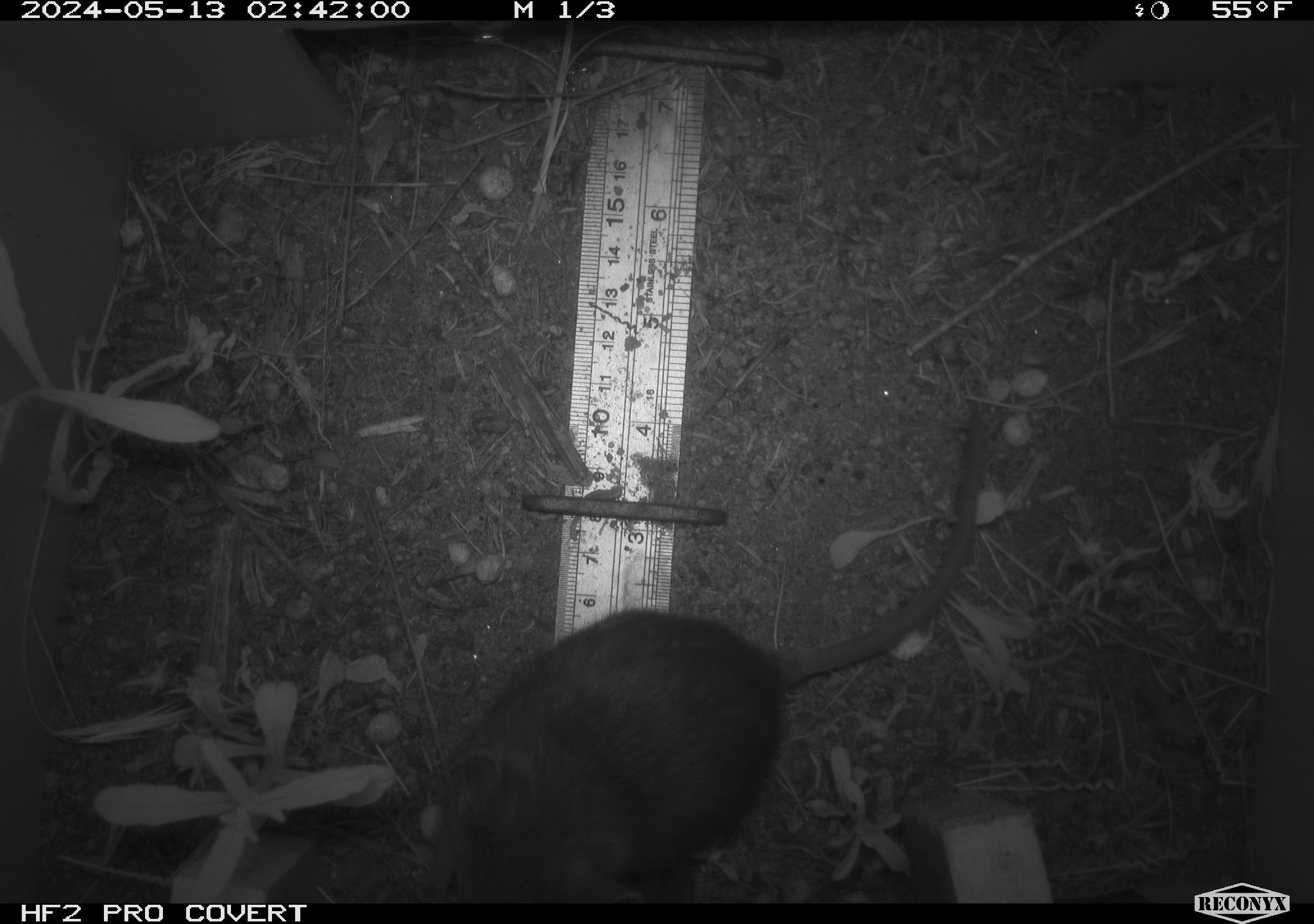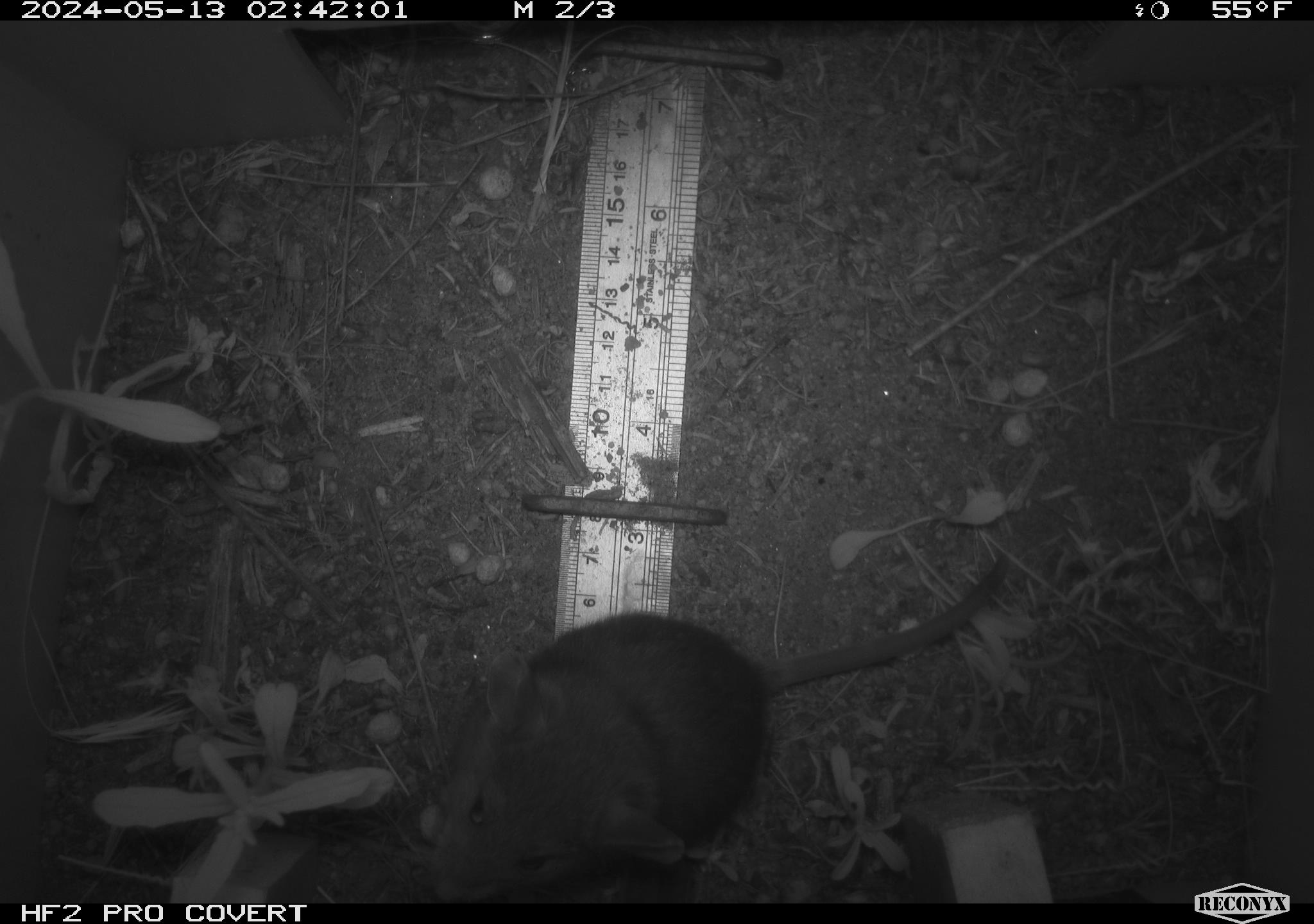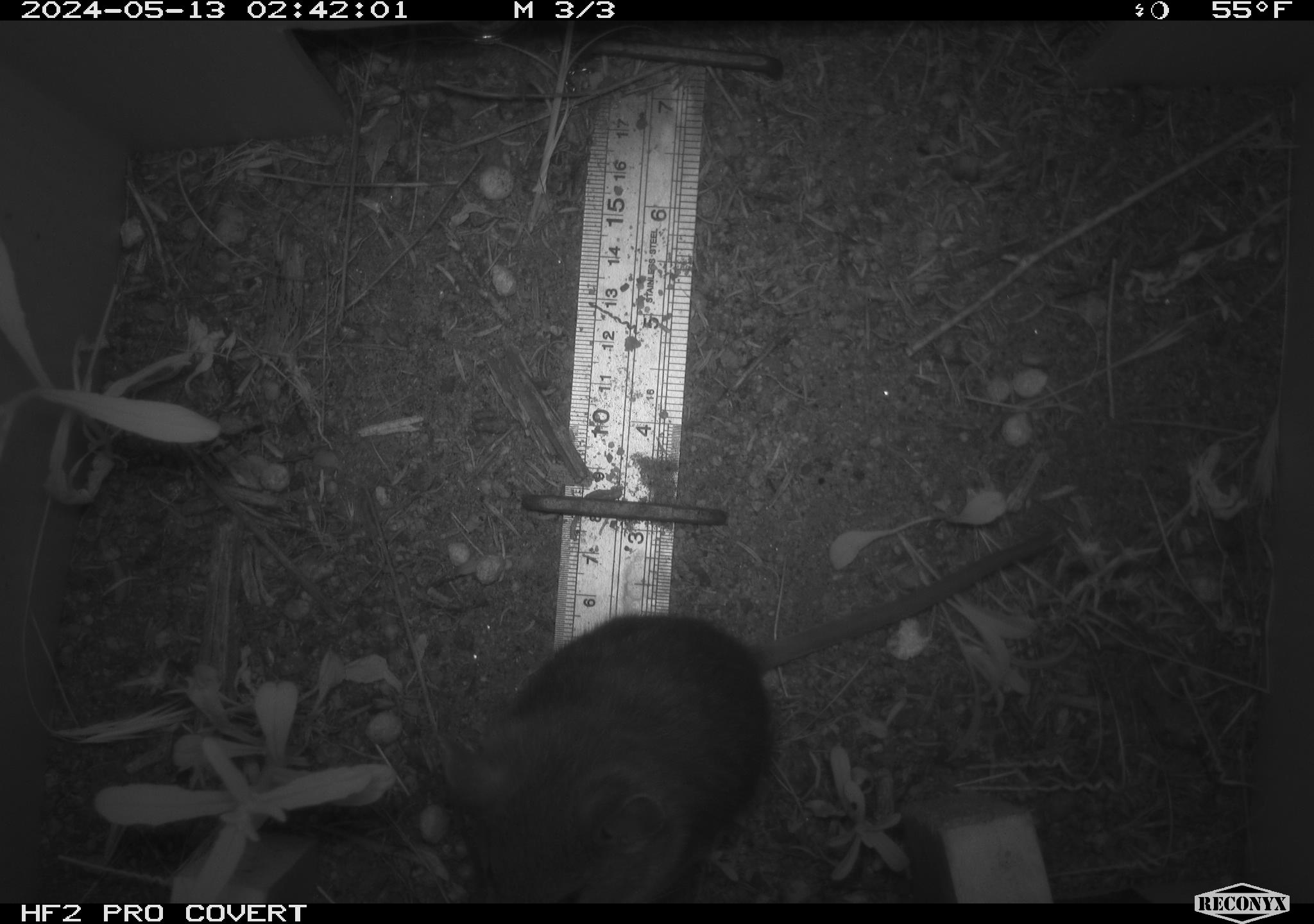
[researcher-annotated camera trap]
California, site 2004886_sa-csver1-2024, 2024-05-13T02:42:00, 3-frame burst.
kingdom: Animalia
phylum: Chordata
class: Mammalia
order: Rodentia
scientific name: Rodentia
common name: rodent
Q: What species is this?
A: Rodent (Rodentia).